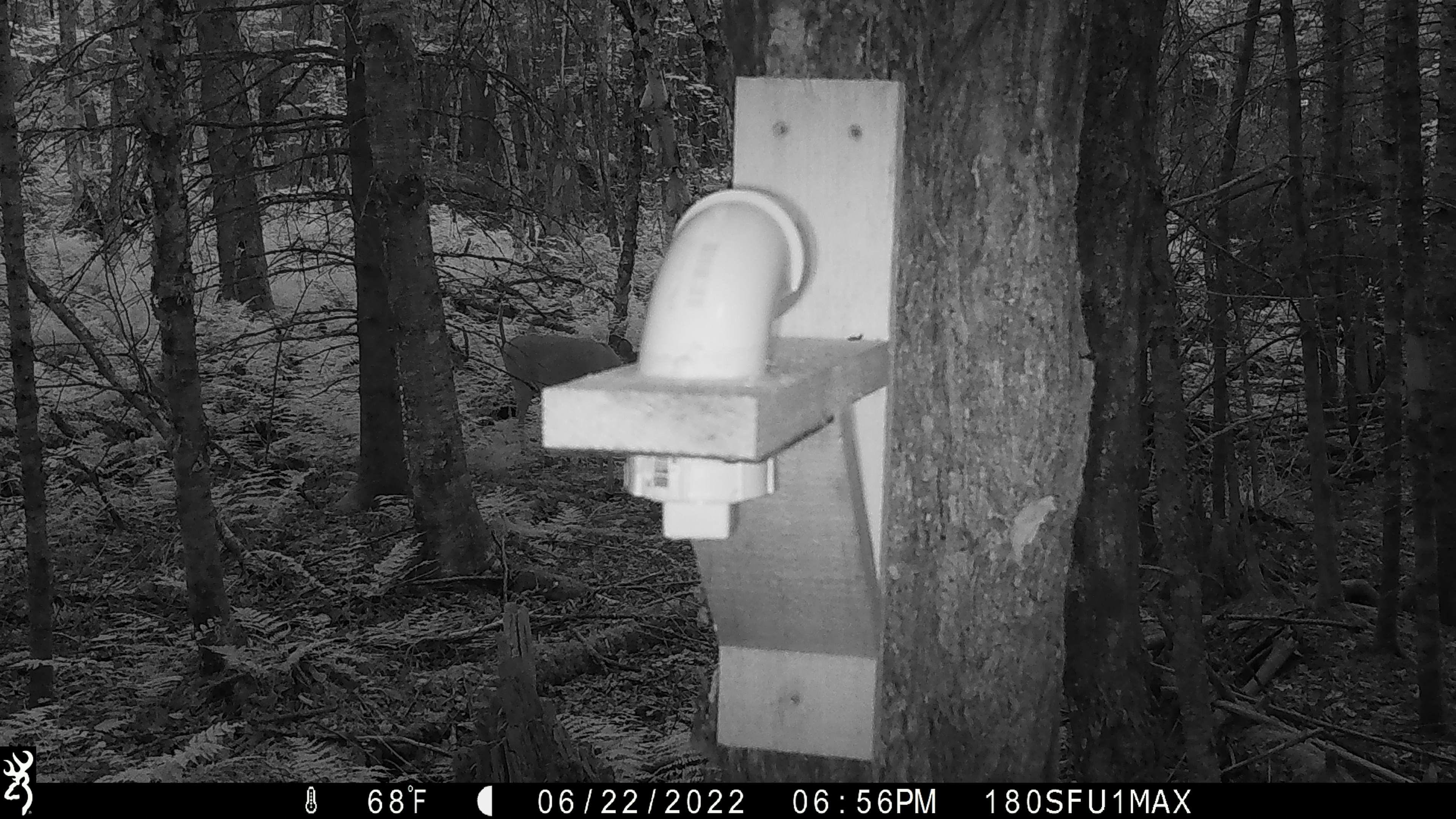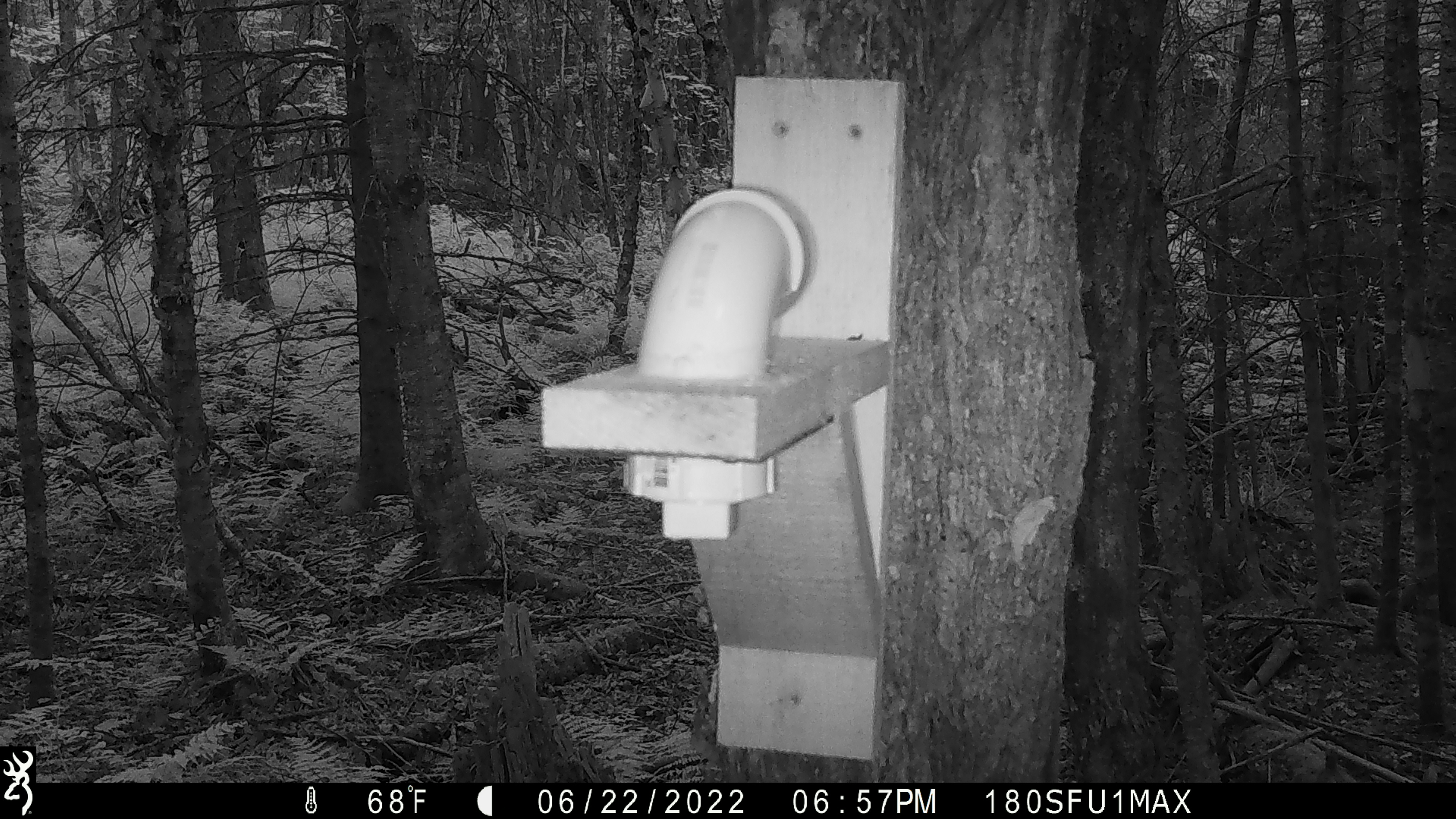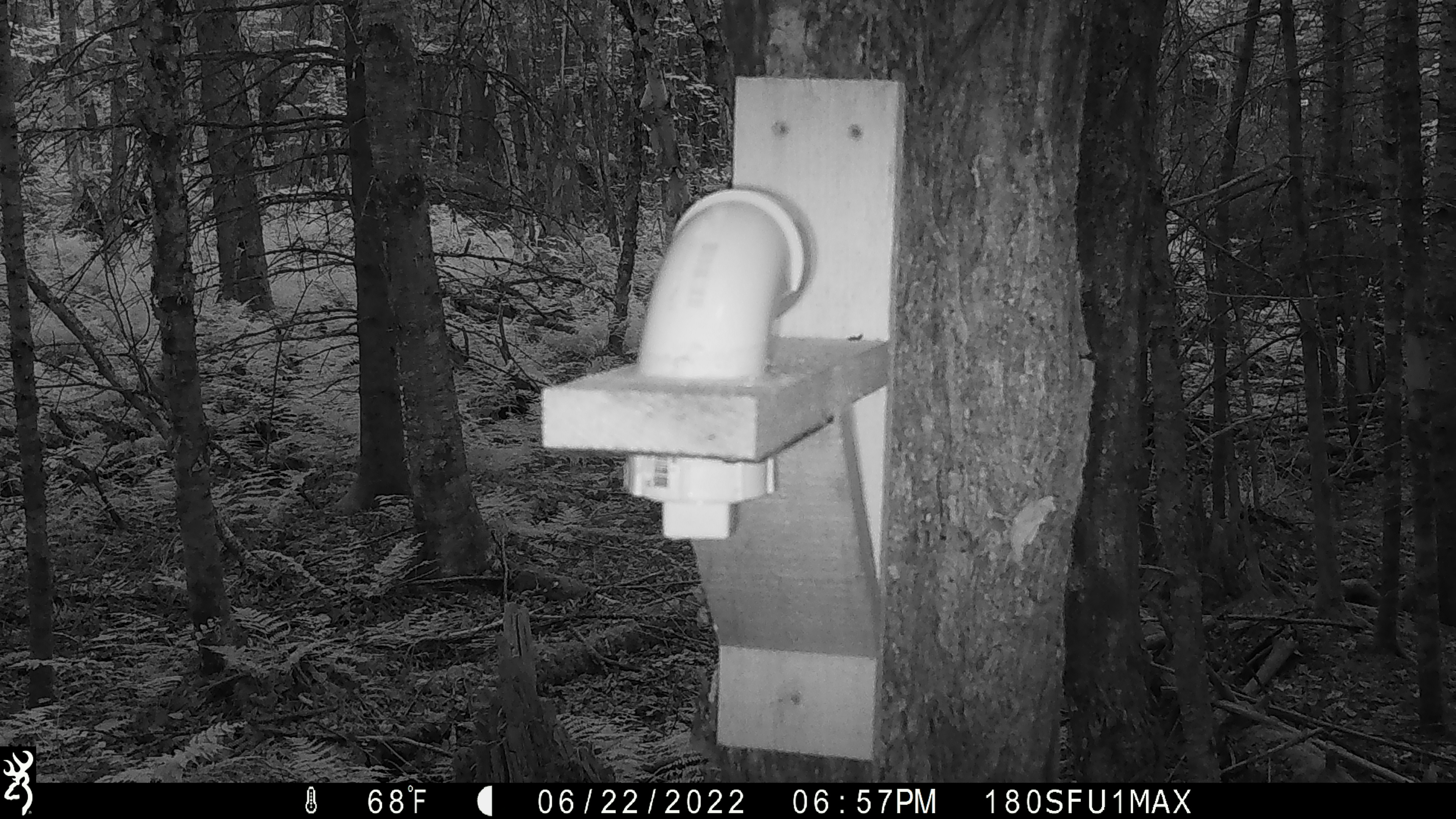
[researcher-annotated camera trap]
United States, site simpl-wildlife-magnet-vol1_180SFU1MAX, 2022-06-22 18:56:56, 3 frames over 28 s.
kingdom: Animalia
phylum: Chordata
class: Mammalia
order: Artiodactyla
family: Cervidae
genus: Odocoileus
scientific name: Odocoileus virginianus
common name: white-tailed deer